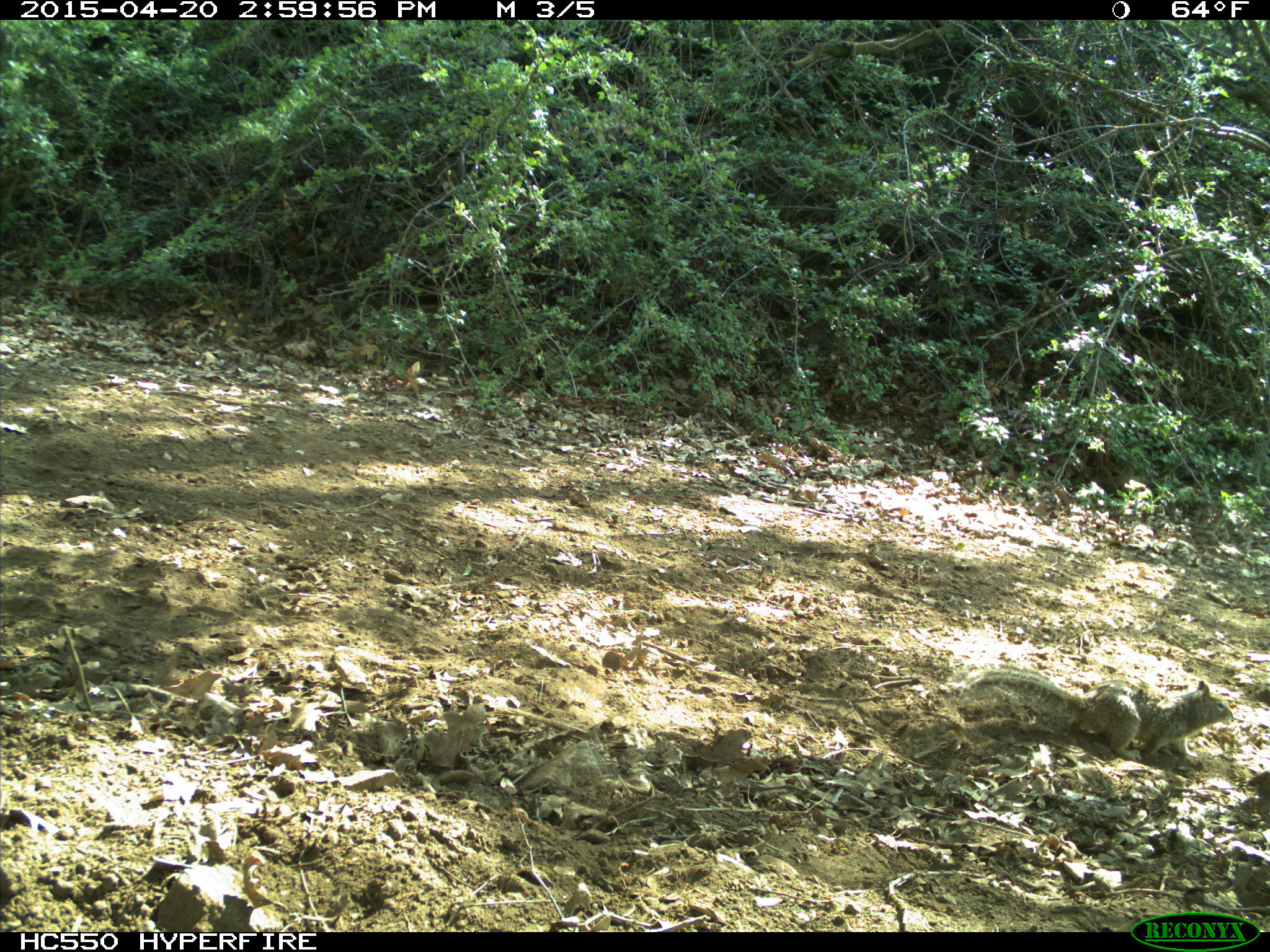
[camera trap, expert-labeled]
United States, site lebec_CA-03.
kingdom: Animalia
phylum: Chordata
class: Mammalia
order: Rodentia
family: Sciuridae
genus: Otospermophilus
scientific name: Otospermophilus beecheyi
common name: california ground squirrel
Otospermophilus beecheyi (california ground squirrel).